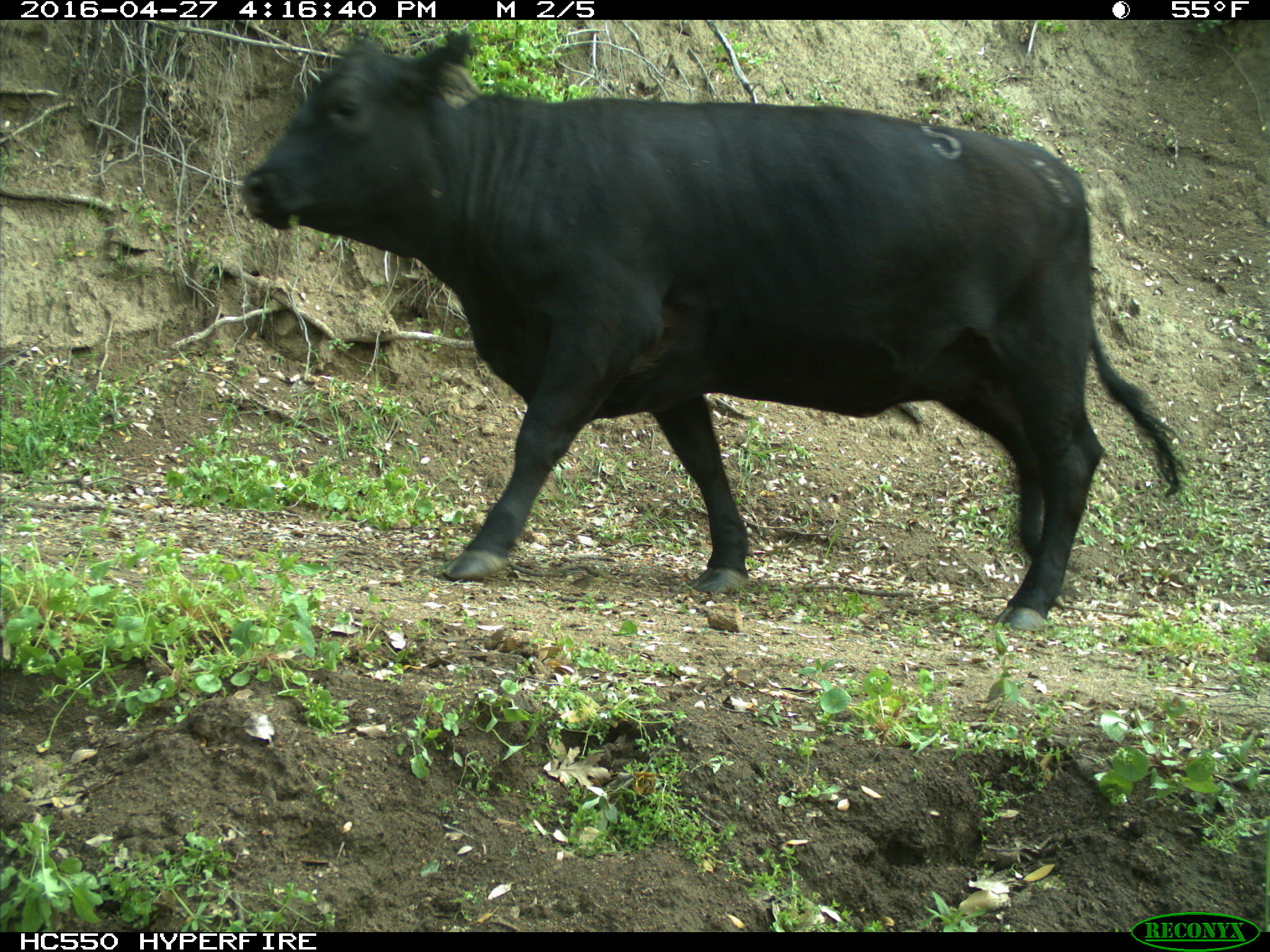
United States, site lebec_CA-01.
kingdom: Animalia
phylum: Chordata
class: Mammalia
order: Artiodactyla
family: Bovidae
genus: Bos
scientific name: Bos taurus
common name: domestic cow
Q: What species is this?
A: Bos taurus (domestic cow).